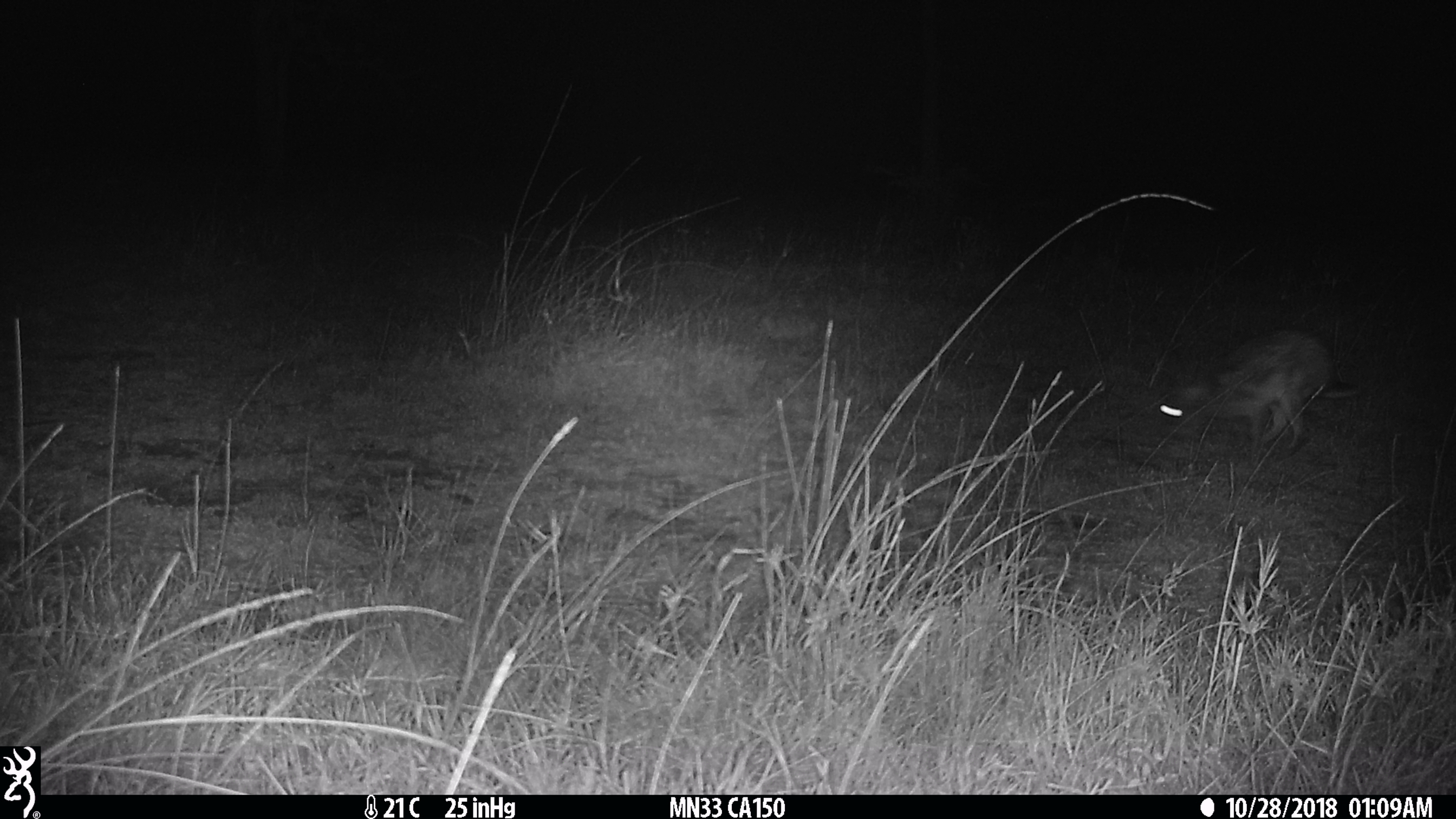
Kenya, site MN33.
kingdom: Animalia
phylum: Chordata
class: Mammalia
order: Lagomorpha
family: Leporidae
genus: Lepus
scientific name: Lepus capensis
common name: cape hare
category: hare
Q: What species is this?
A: Hare (cape hare) (Lepus capensis).